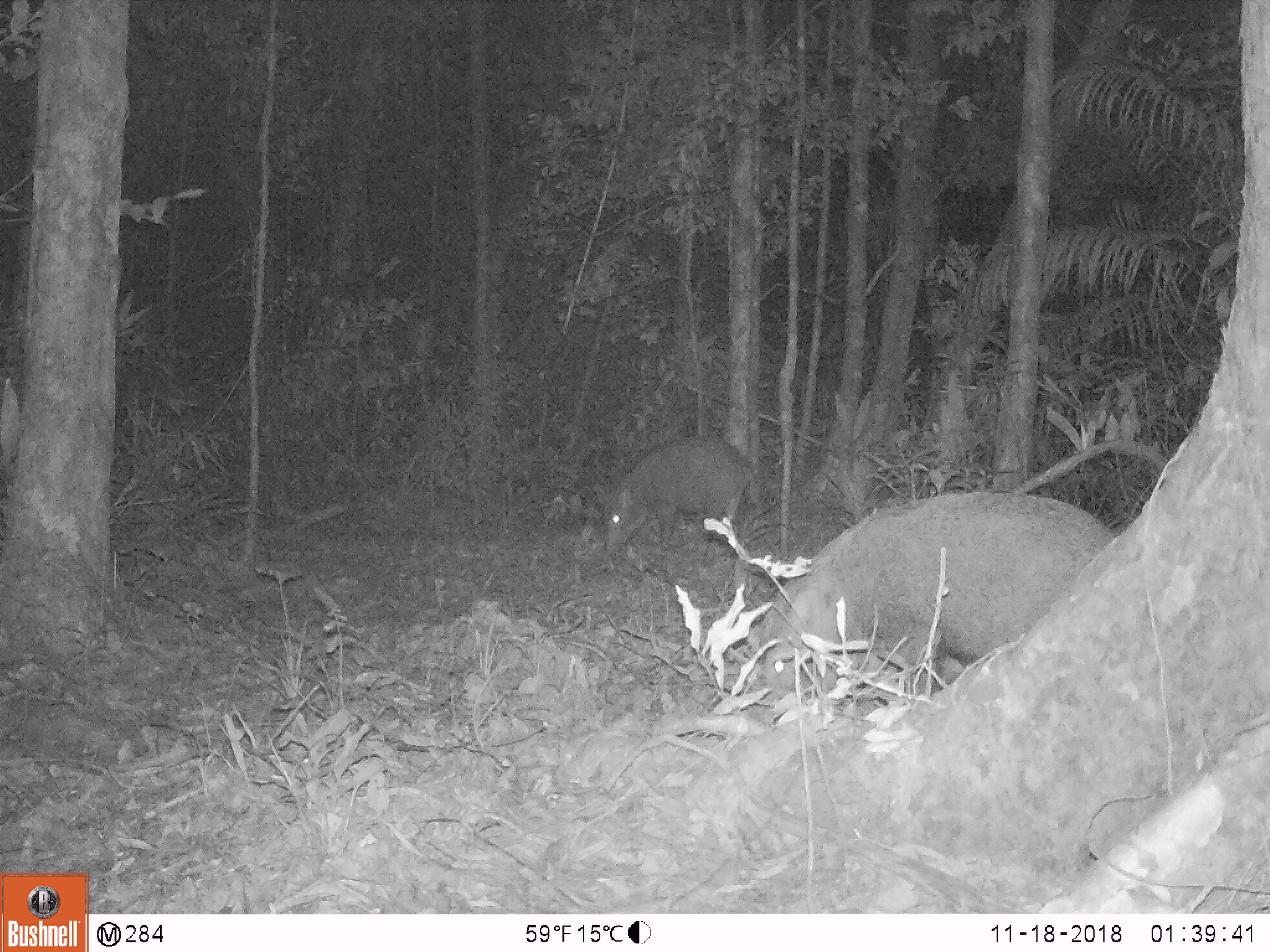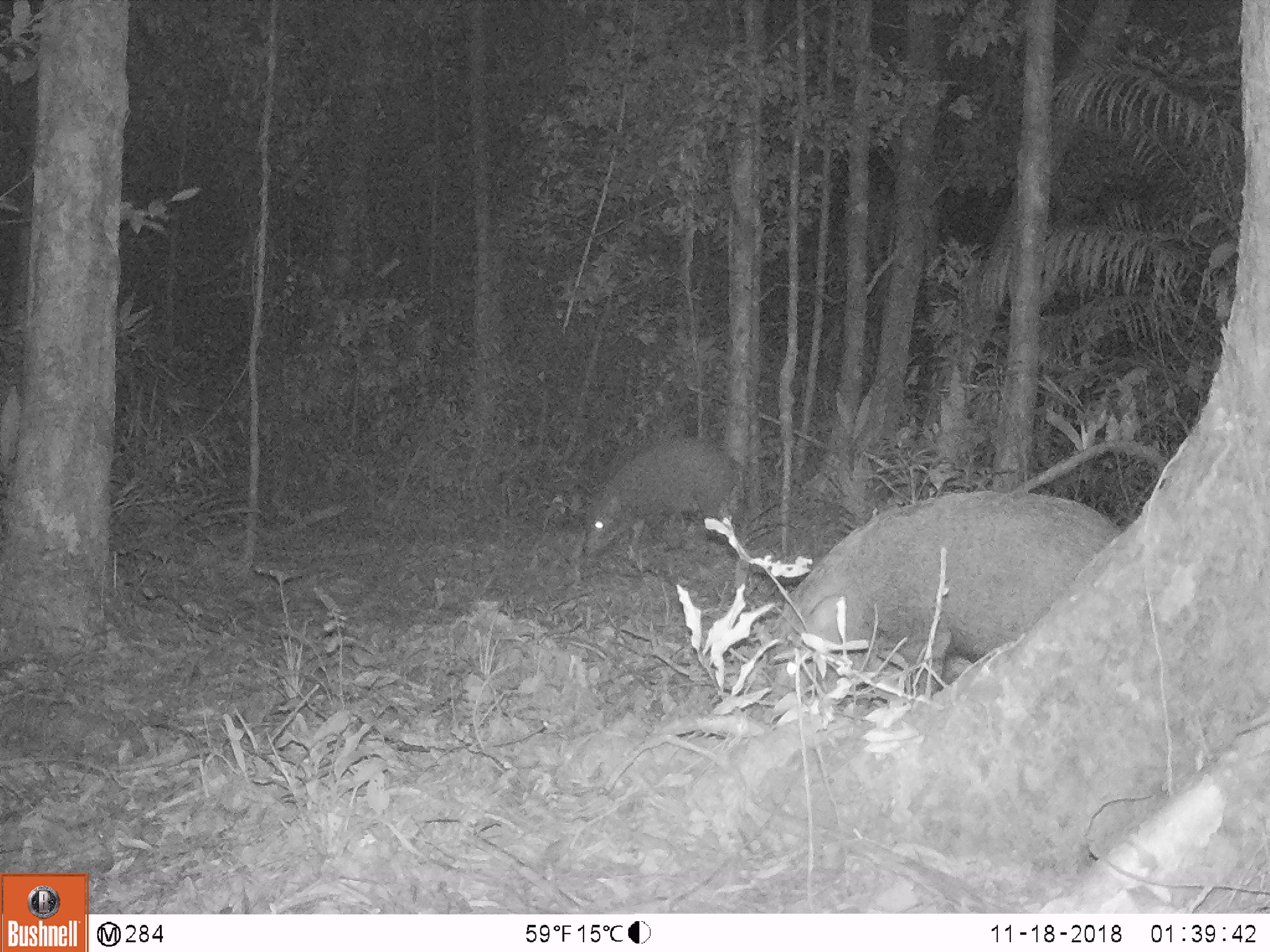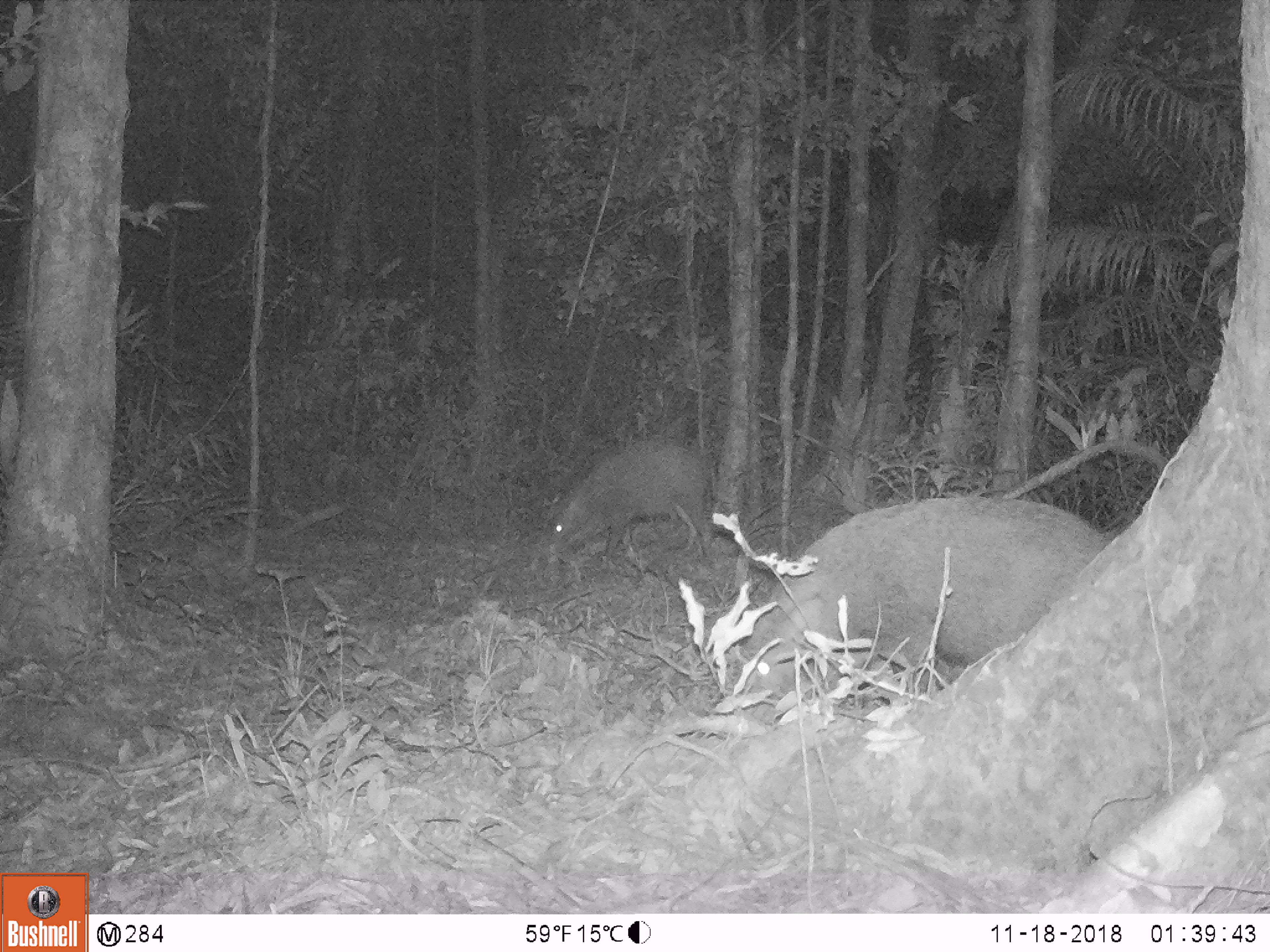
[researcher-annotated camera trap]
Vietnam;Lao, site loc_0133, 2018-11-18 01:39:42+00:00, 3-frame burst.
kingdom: Animalia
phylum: Chordata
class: Mammalia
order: Artiodactyla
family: Suidae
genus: Sus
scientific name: Sus scrofa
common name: eurasian wild pig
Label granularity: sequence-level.